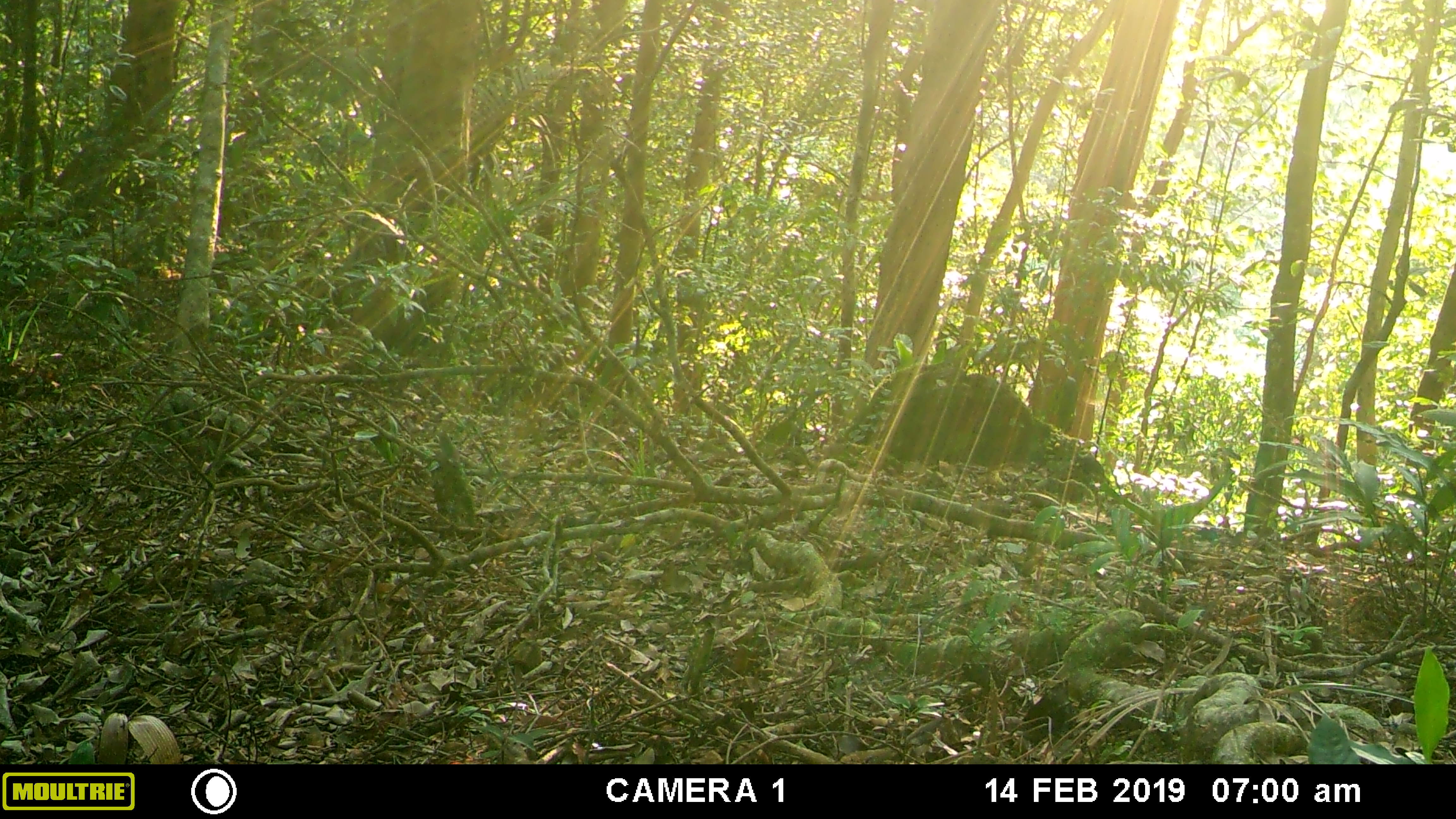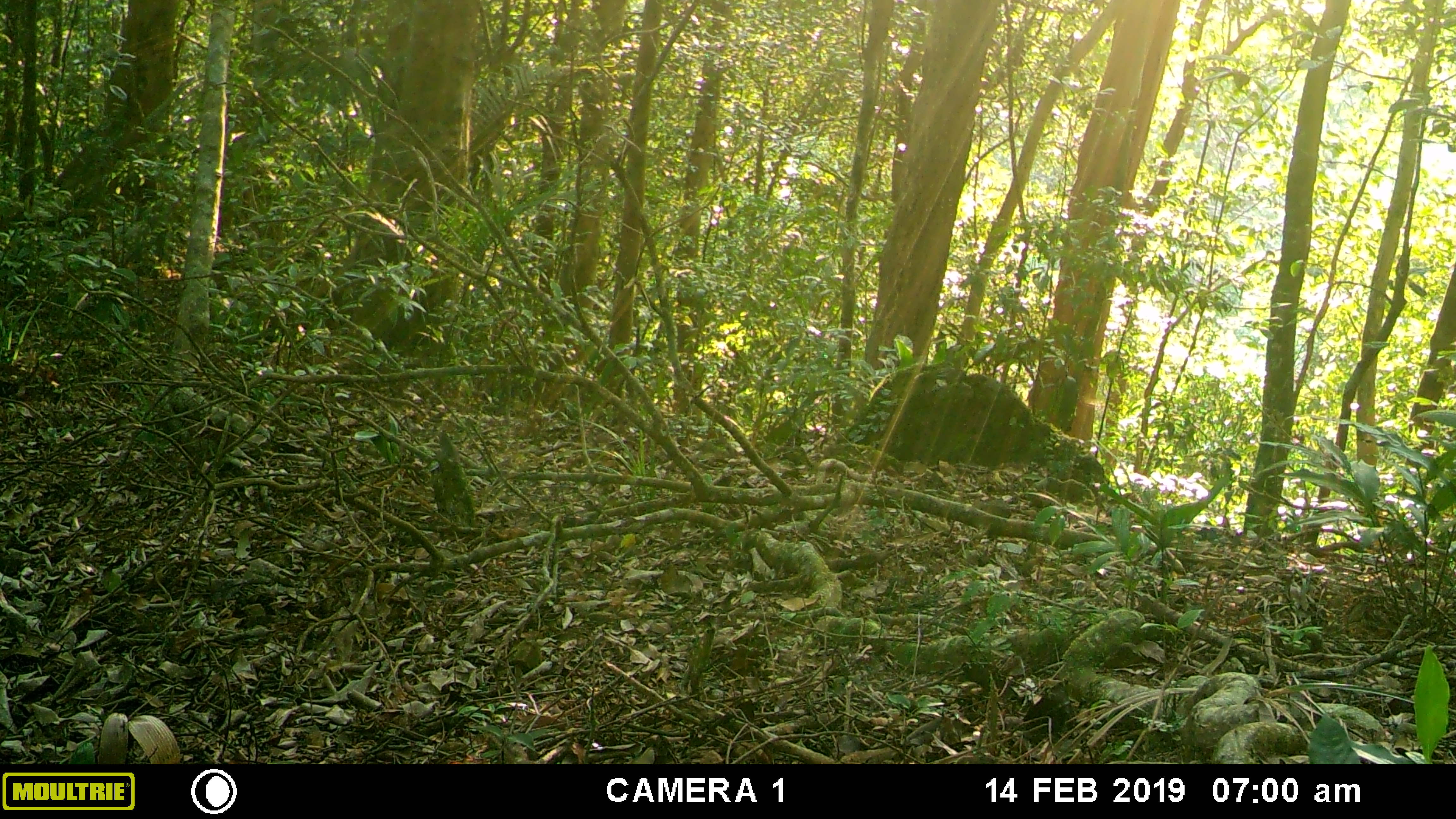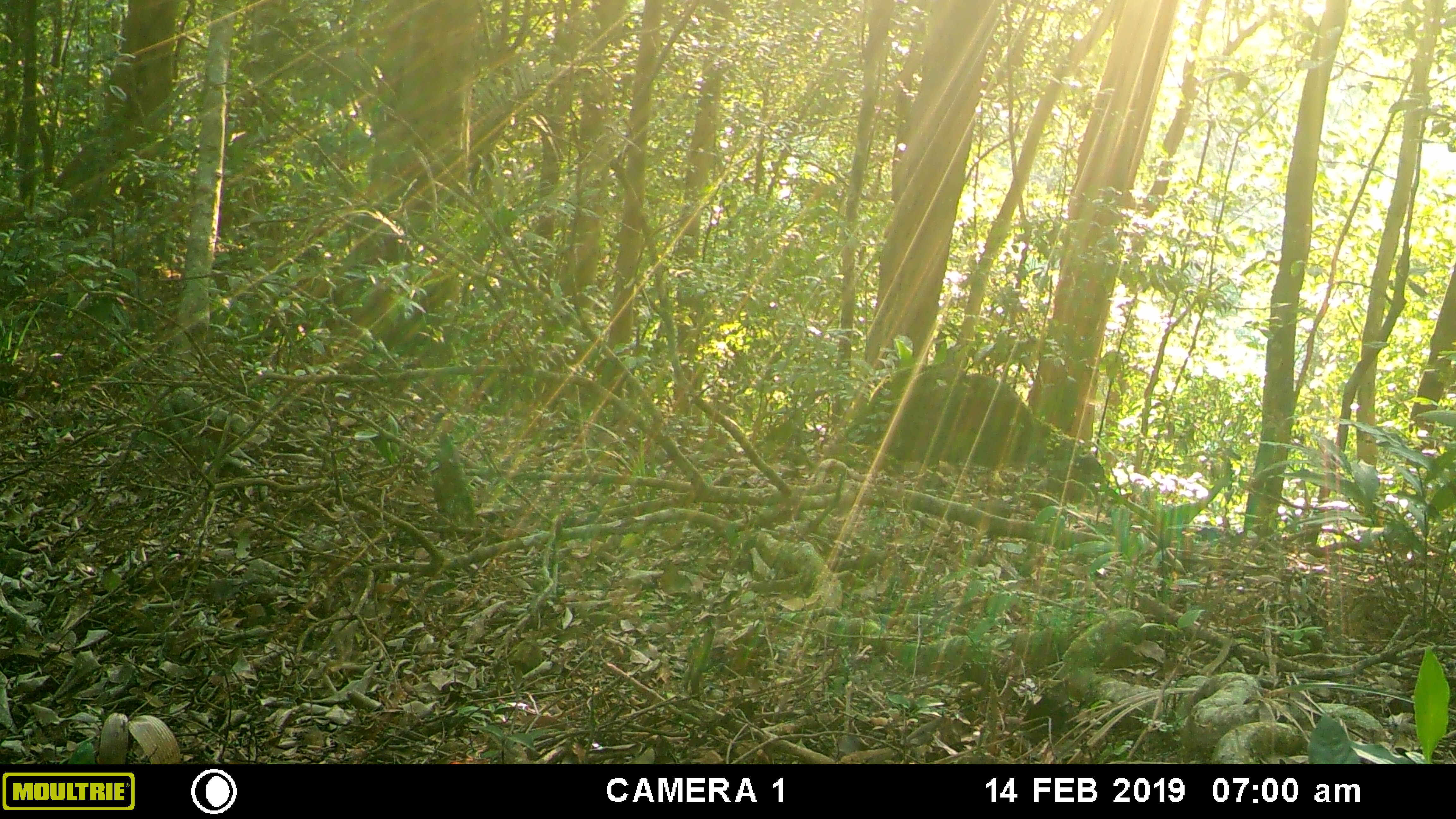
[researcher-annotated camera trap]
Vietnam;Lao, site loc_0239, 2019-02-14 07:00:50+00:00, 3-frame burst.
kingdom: Animalia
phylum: Chordata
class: Mammalia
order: Artiodactyla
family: Cervidae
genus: Muntiacus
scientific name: Muntiacus vuquangensis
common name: large-antlered muntjac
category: large antlered muntjac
Large antlered muntjac (large-antlered muntjac) (Muntiacus vuquangensis). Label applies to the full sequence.